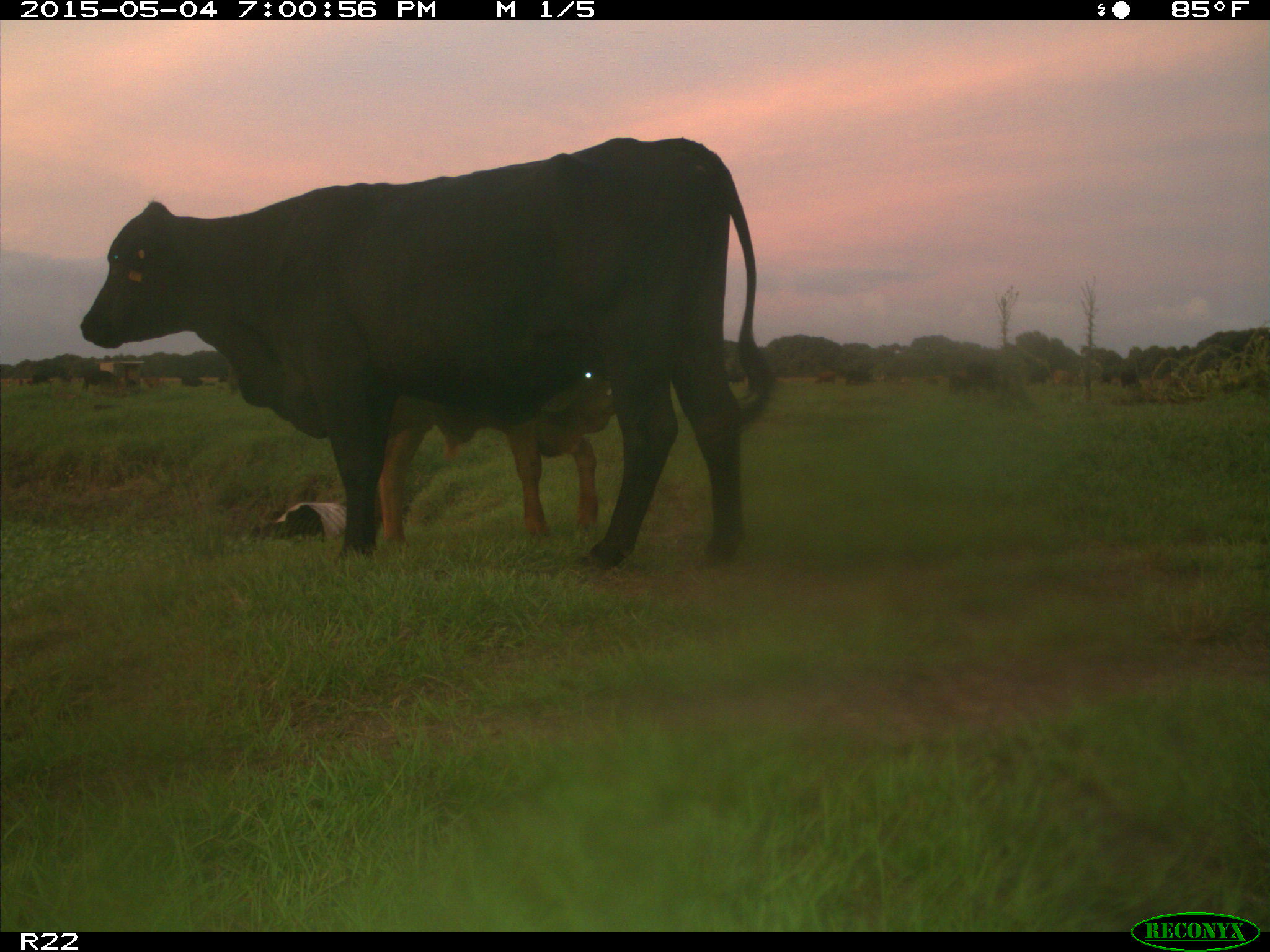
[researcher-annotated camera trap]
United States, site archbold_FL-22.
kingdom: Animalia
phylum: Chordata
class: Mammalia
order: Artiodactyla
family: Bovidae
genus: Bos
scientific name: Bos taurus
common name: domestic cow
Bos taurus (domestic cow).